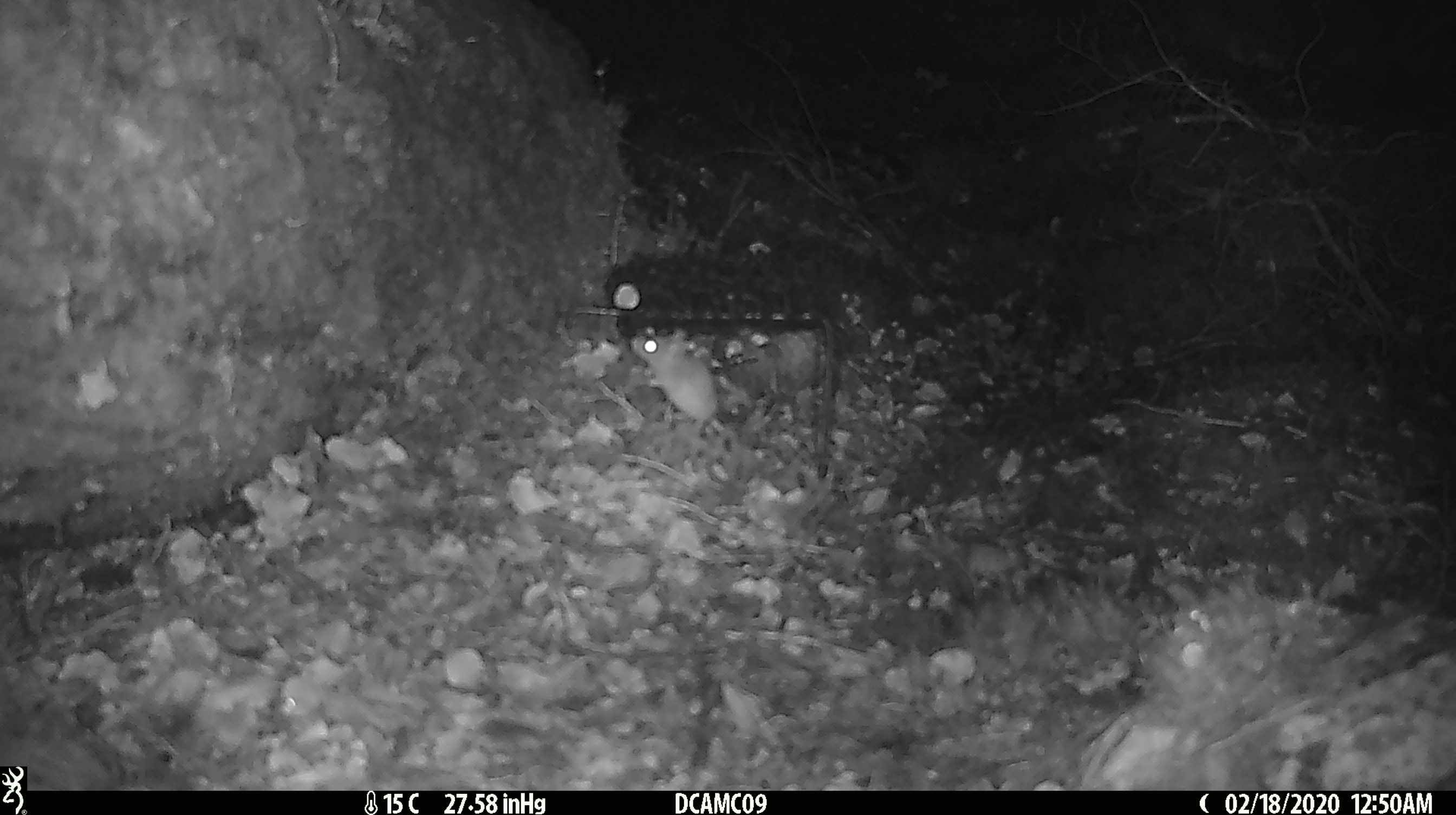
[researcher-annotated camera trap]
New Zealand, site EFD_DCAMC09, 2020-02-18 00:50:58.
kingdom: Animalia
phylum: Chordata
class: Mammalia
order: Rodentia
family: Muridae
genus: Mus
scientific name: Mus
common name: mouse